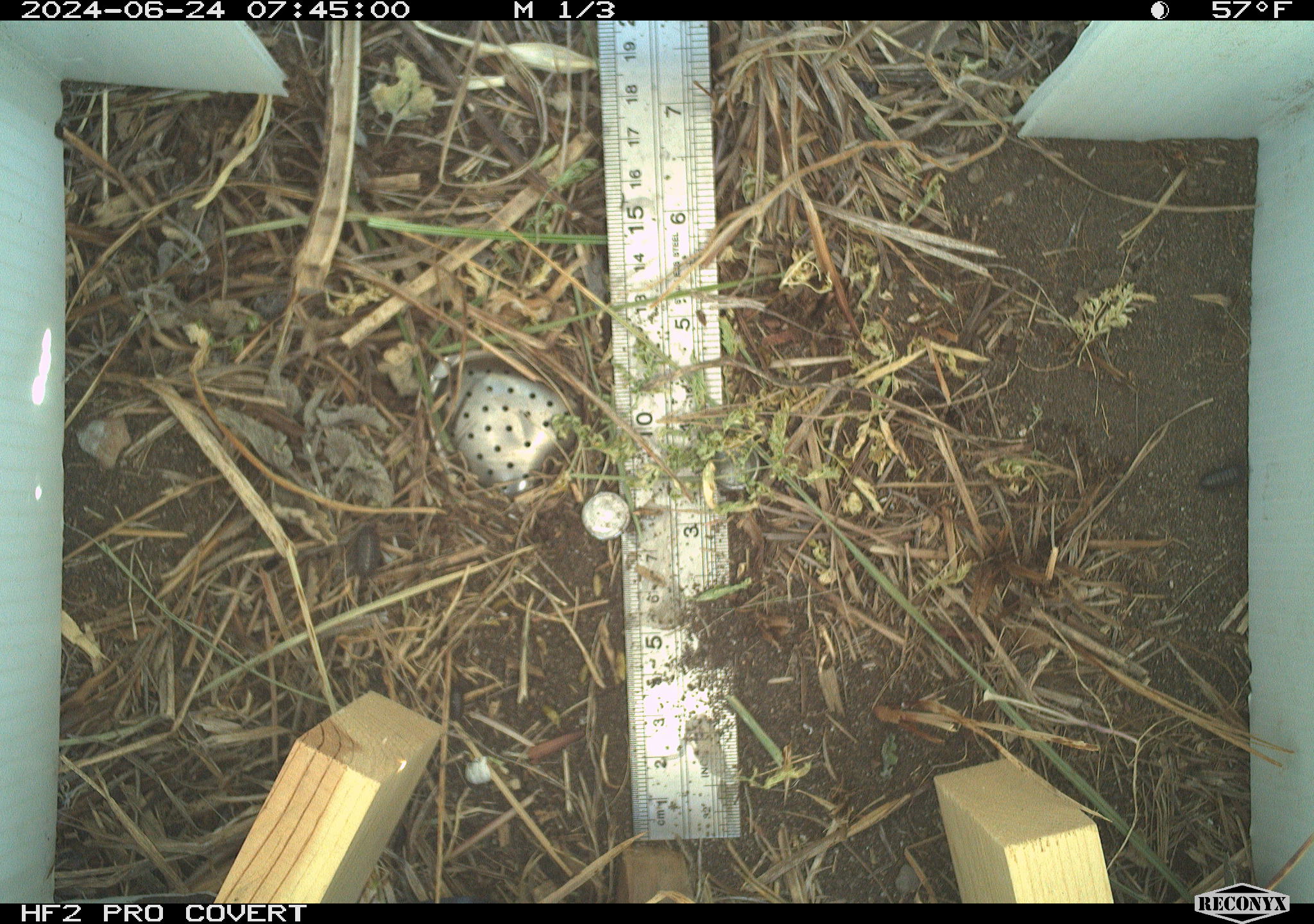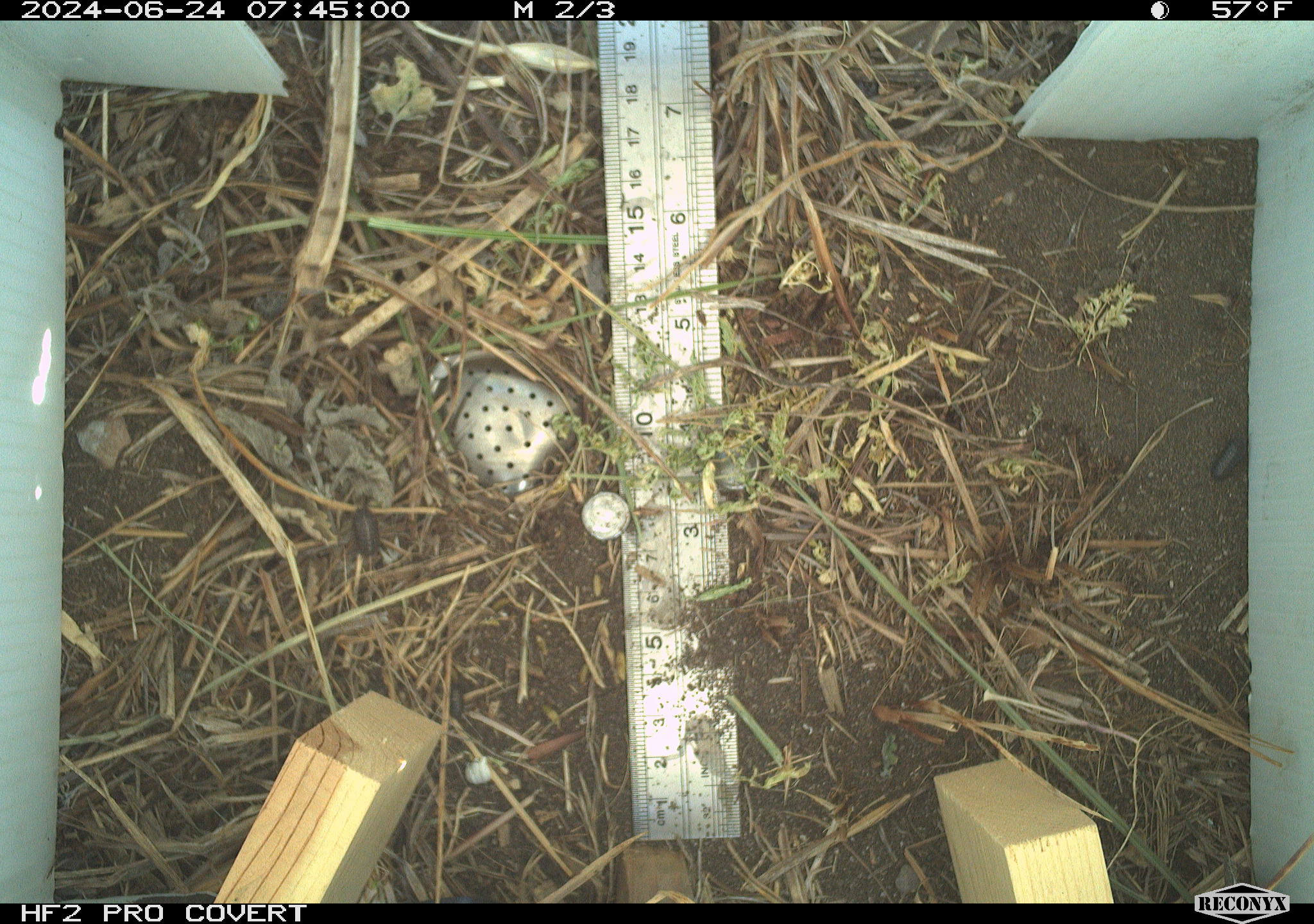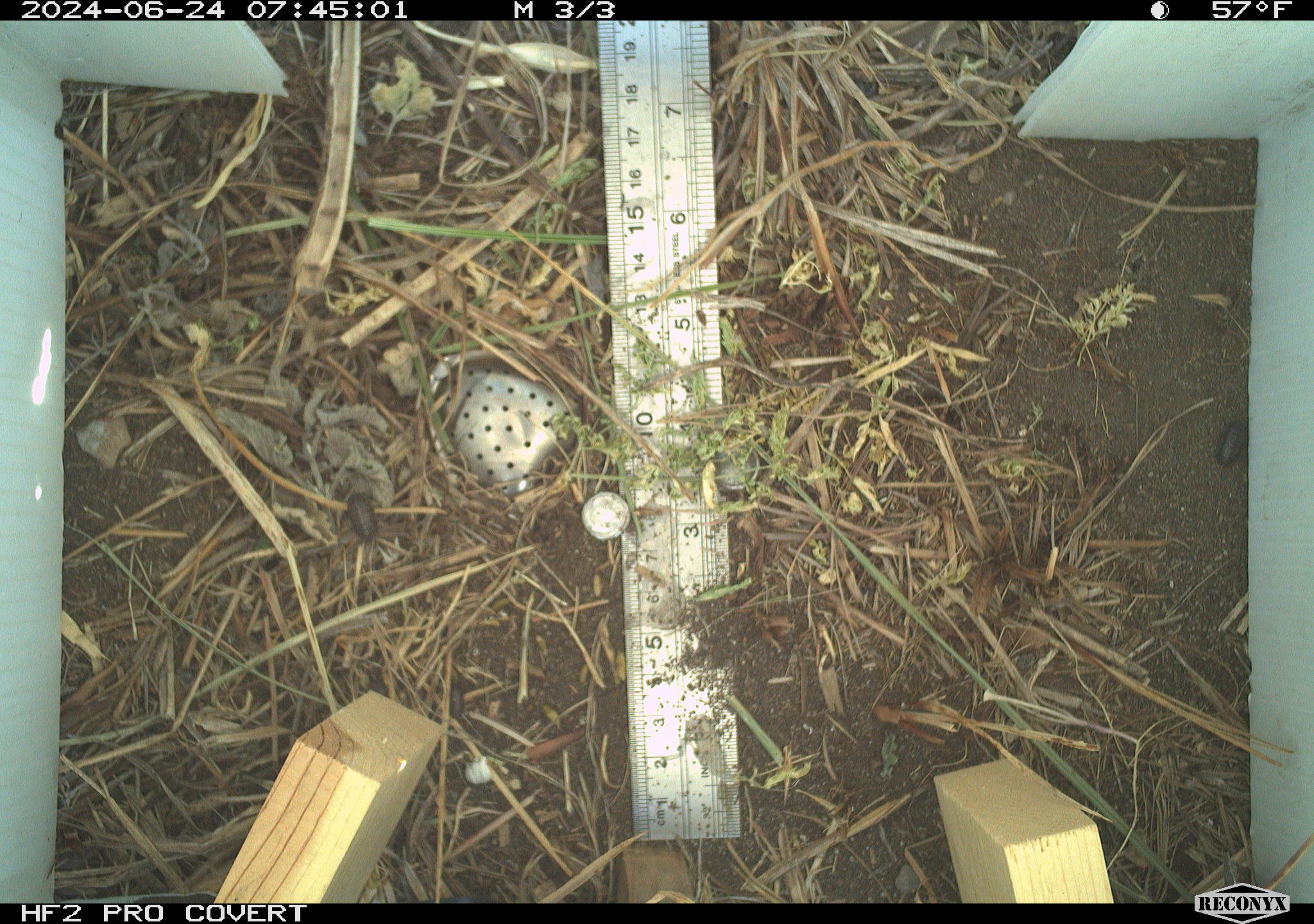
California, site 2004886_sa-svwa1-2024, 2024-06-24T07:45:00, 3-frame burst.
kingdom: Animalia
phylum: Arthropoda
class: Malacostraca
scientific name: Malacostraca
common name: amphipods, crabs, isopods, krill, lobsters and shrimps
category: malacostracan